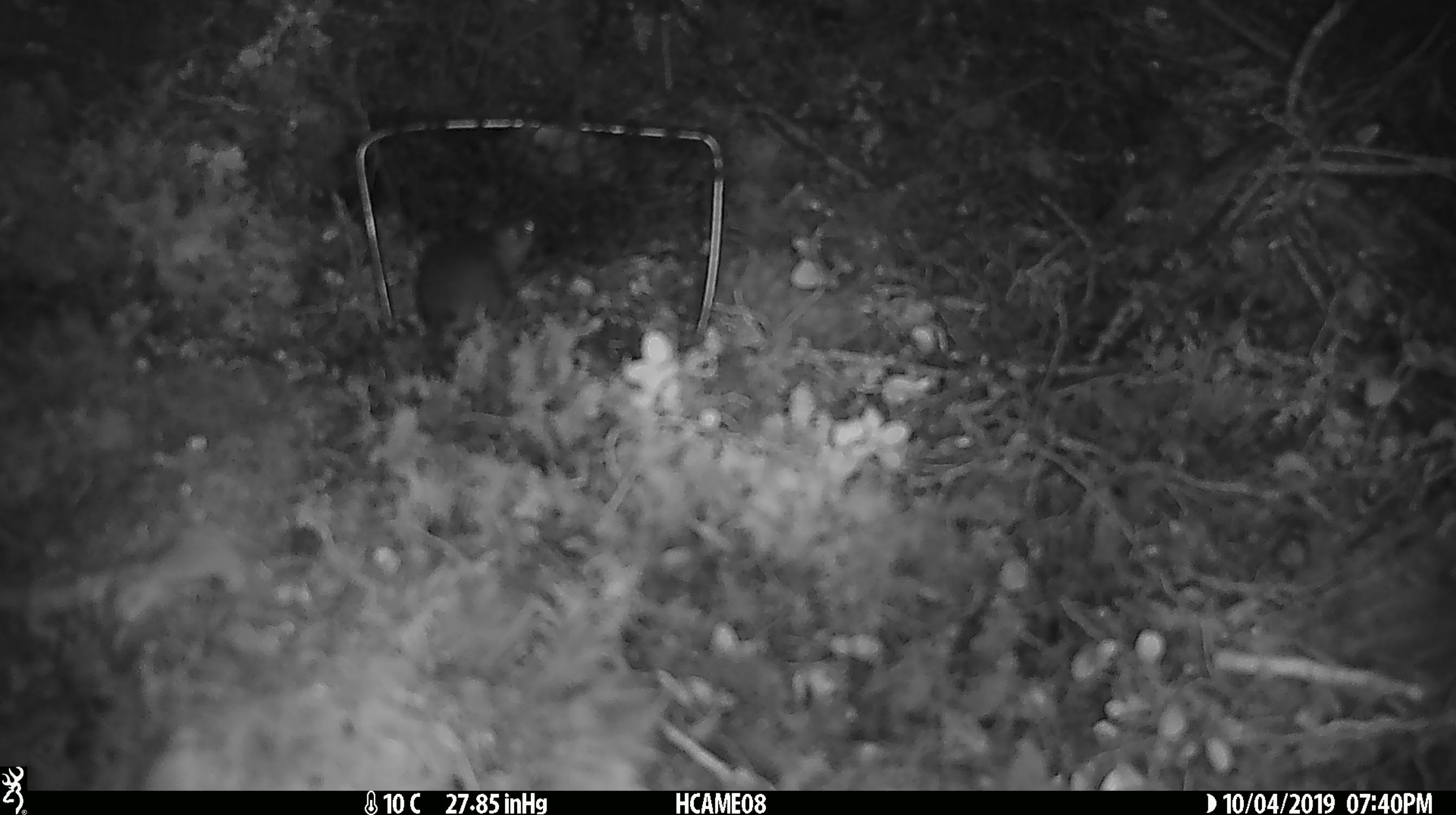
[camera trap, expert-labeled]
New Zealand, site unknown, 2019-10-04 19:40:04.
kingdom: Animalia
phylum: Chordata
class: Mammalia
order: Rodentia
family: Muridae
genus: Mus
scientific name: Mus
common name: mouse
Mouse (Mus).